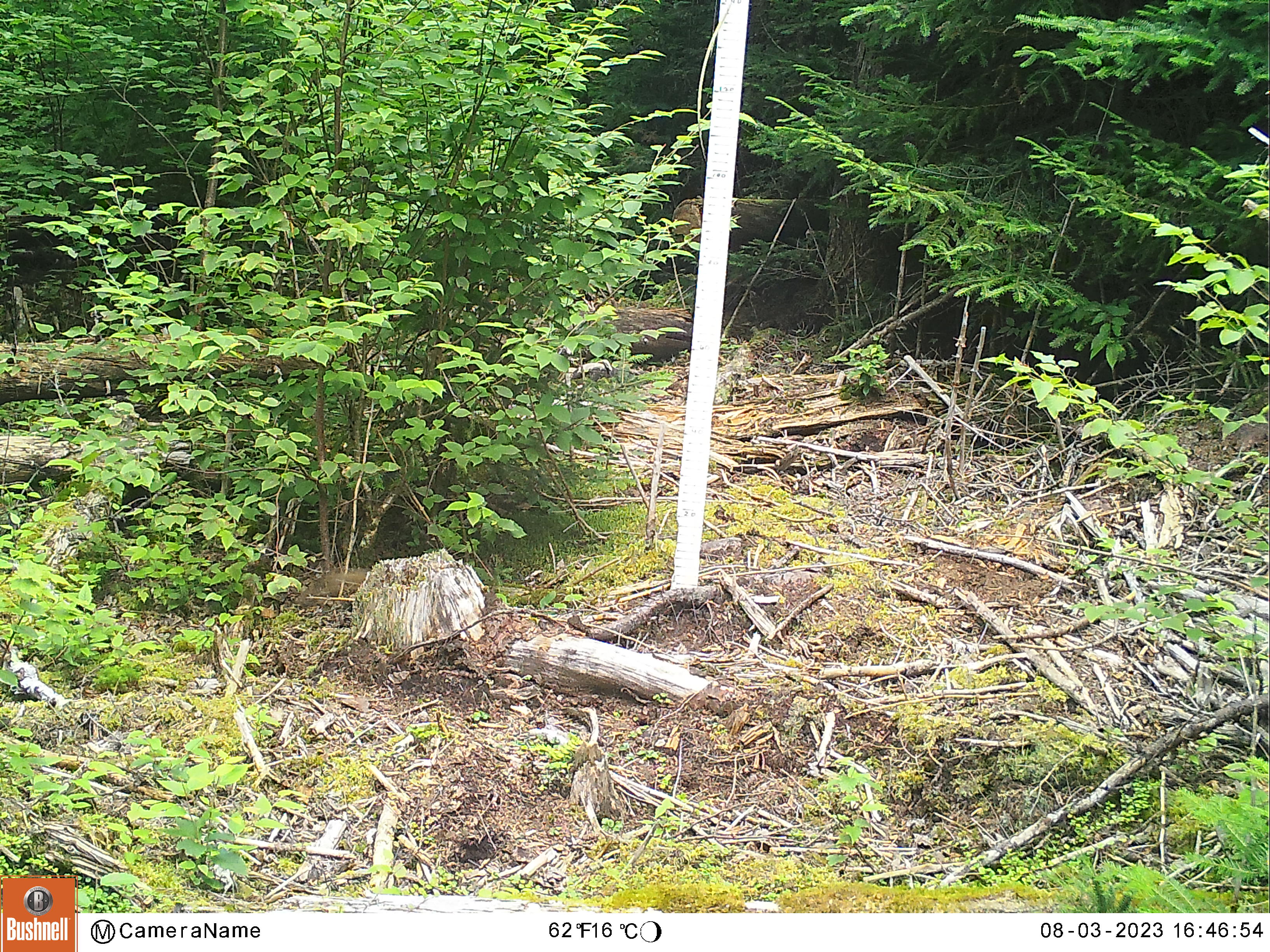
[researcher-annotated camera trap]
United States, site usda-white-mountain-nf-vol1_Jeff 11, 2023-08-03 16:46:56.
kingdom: Animalia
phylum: Chordata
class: Mammalia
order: Rodentia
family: Sciuridae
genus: Tamiasciurus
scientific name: Tamiasciurus hudsonicus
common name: red squirrel